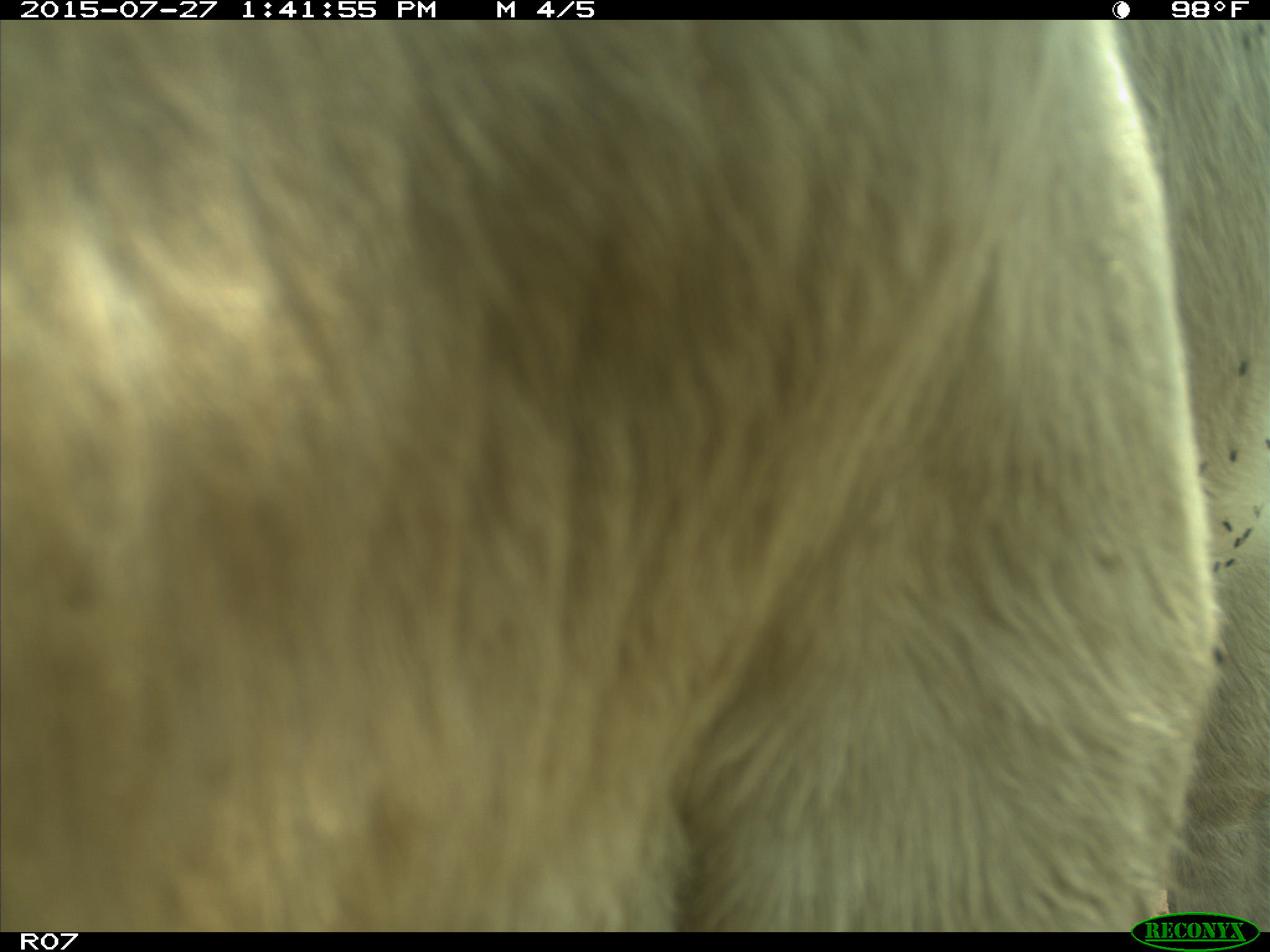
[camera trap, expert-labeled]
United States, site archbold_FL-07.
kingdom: Animalia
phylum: Chordata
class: Mammalia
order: Artiodactyla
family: Bovidae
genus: Bos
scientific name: Bos taurus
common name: domestic cow